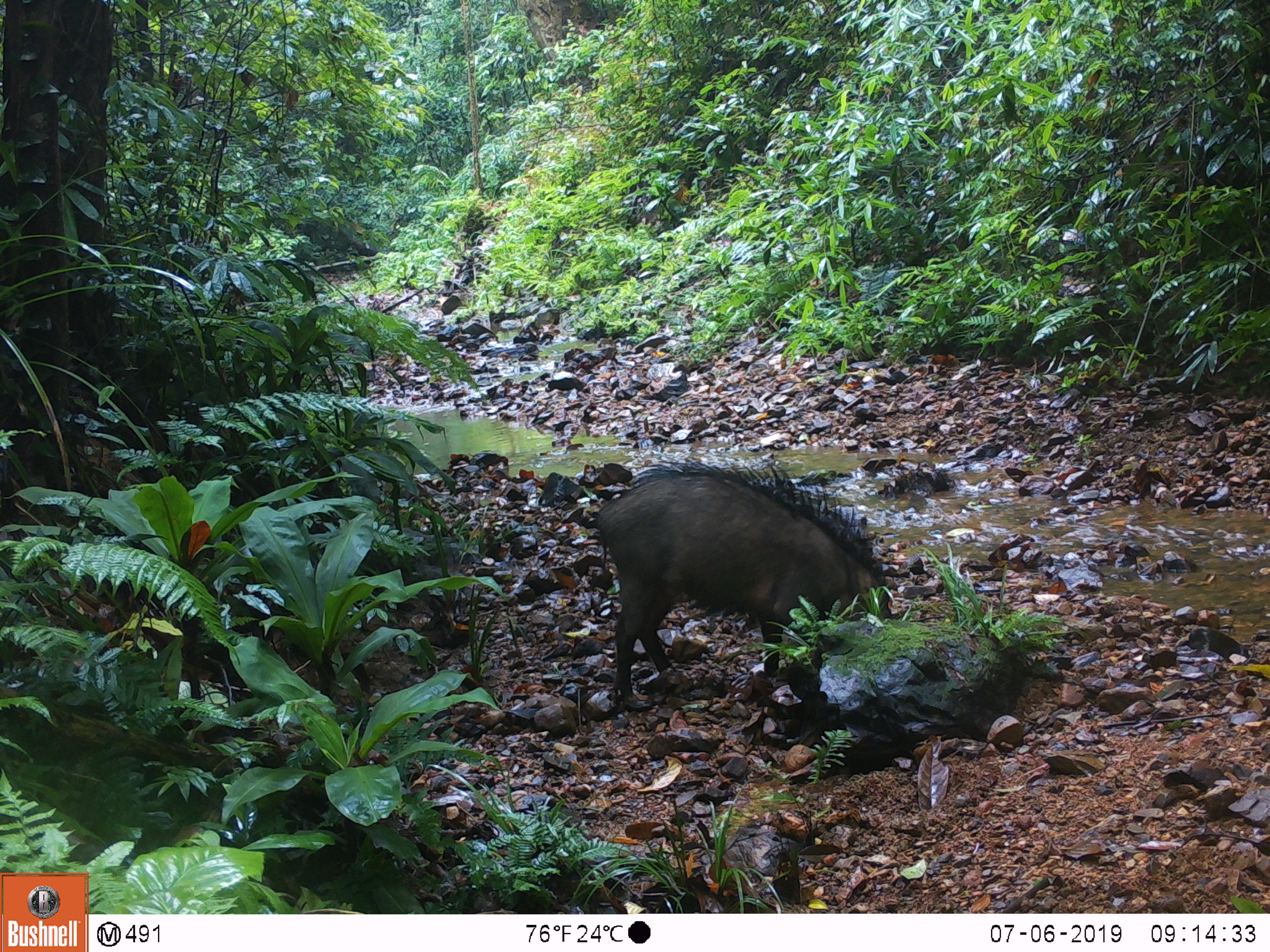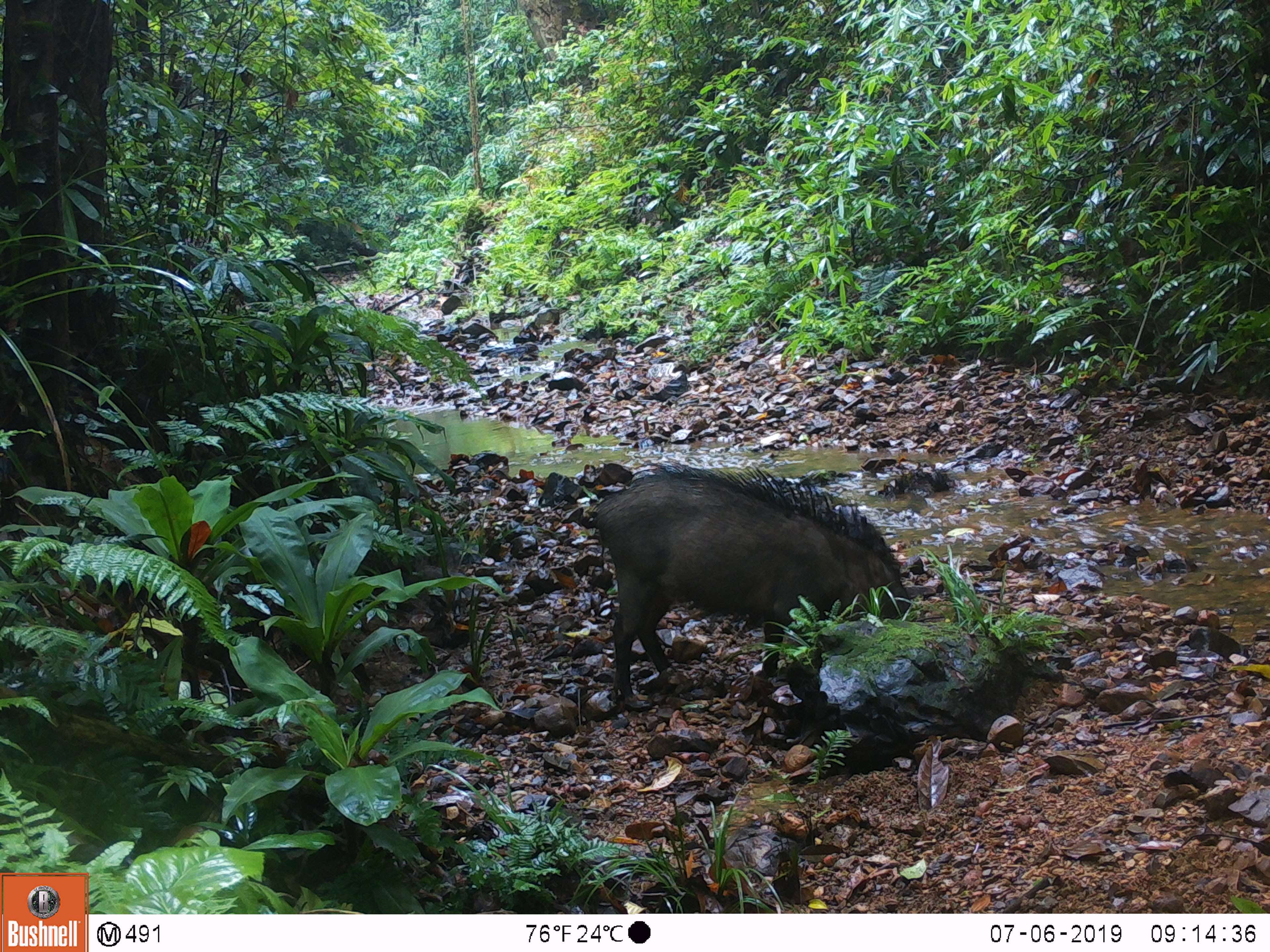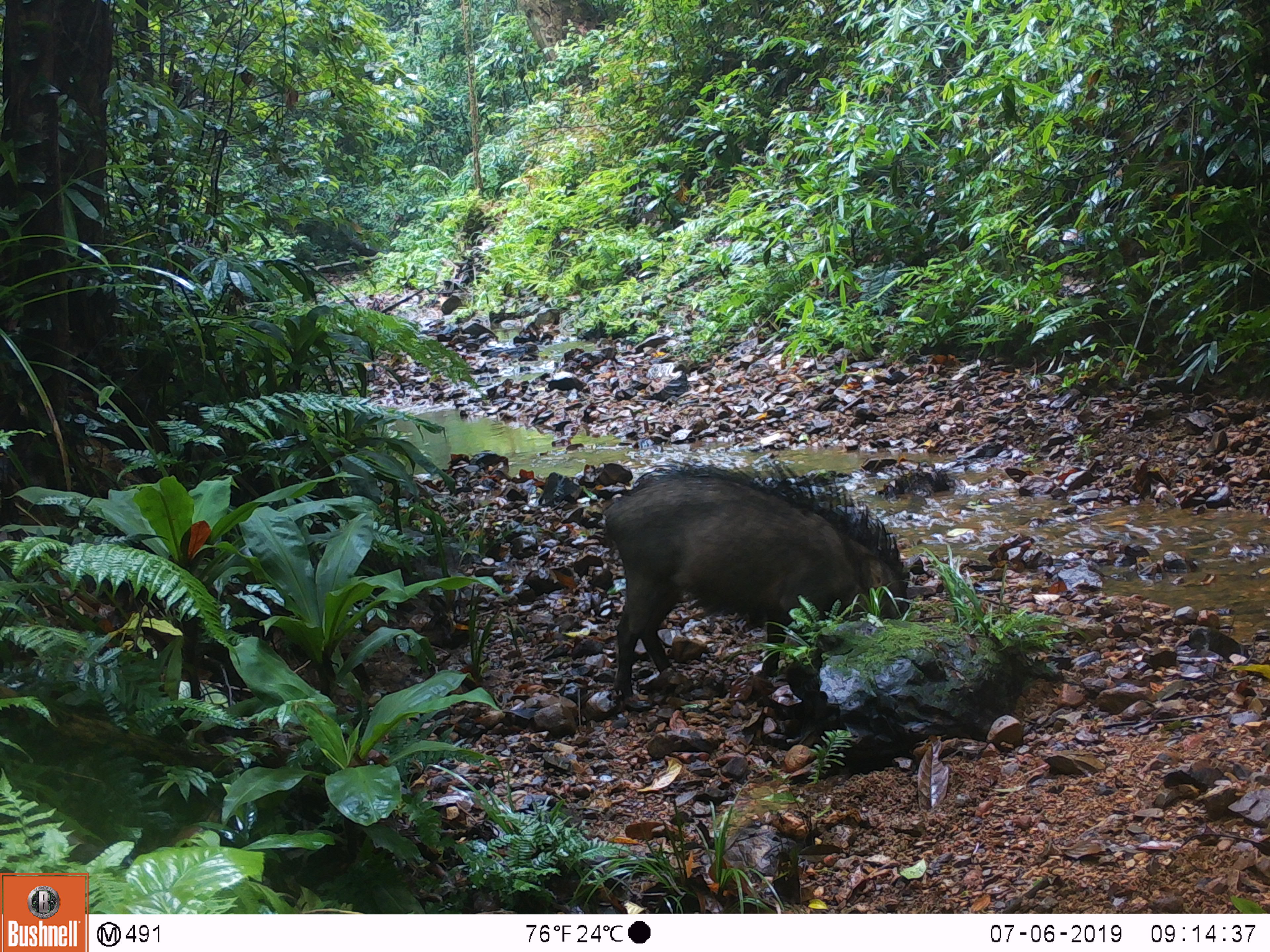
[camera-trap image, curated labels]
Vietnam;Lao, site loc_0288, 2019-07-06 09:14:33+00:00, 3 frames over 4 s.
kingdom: Animalia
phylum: Chordata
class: Mammalia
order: Artiodactyla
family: Suidae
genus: Sus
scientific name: Sus scrofa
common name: eurasian wild pig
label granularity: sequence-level